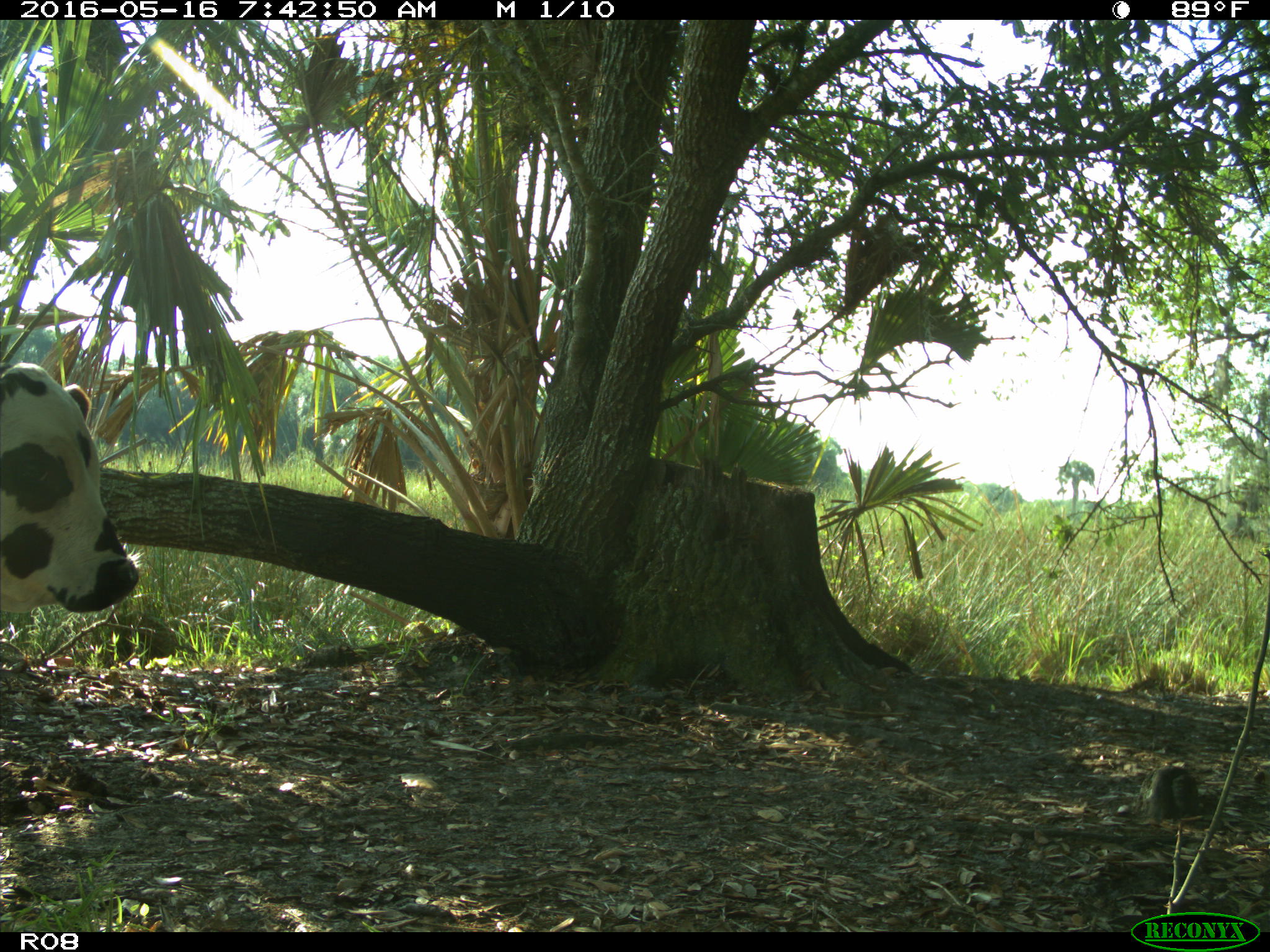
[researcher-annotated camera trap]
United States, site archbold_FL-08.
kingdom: Animalia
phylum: Chordata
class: Mammalia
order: Artiodactyla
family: Bovidae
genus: Bos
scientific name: Bos taurus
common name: domestic cow